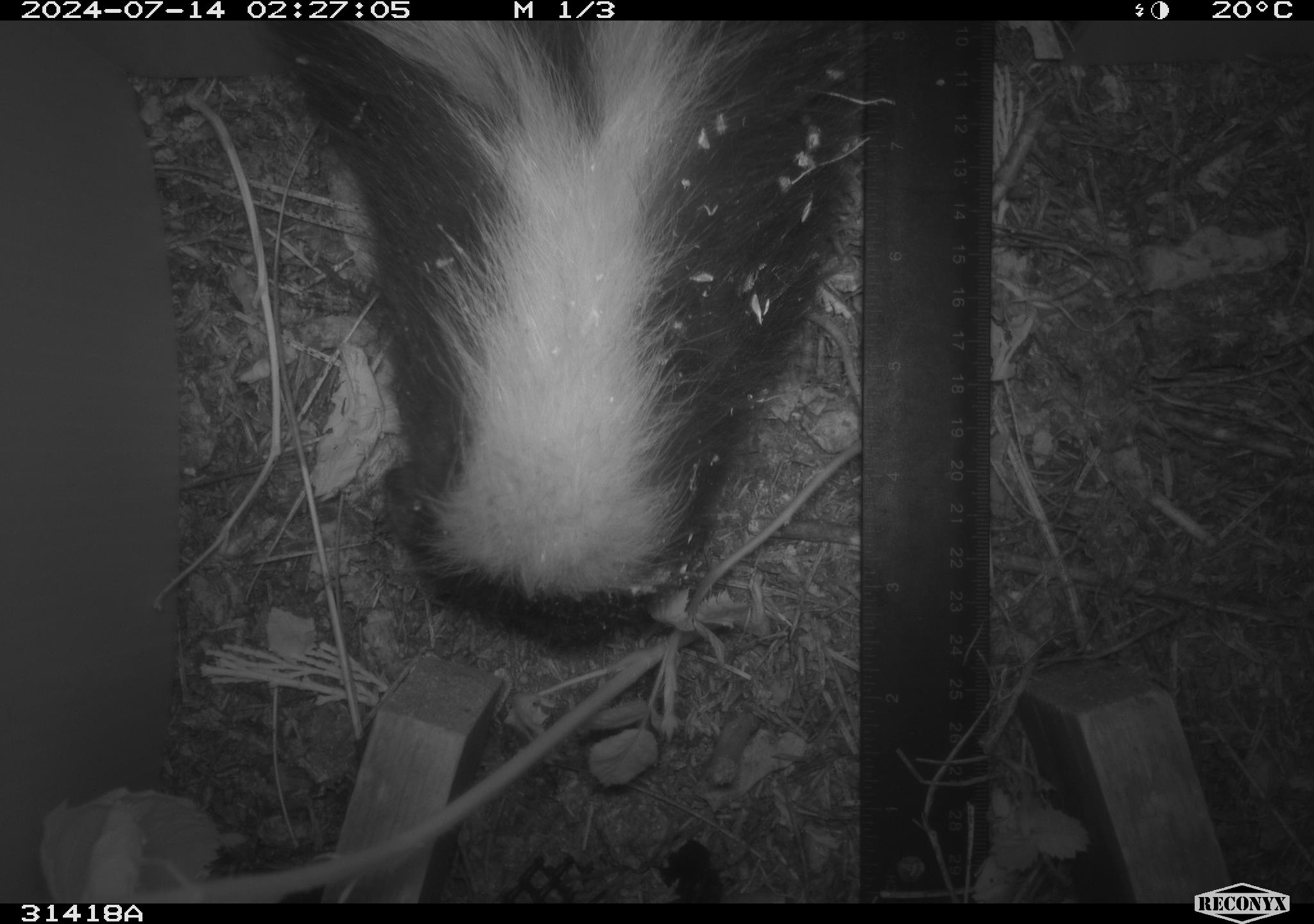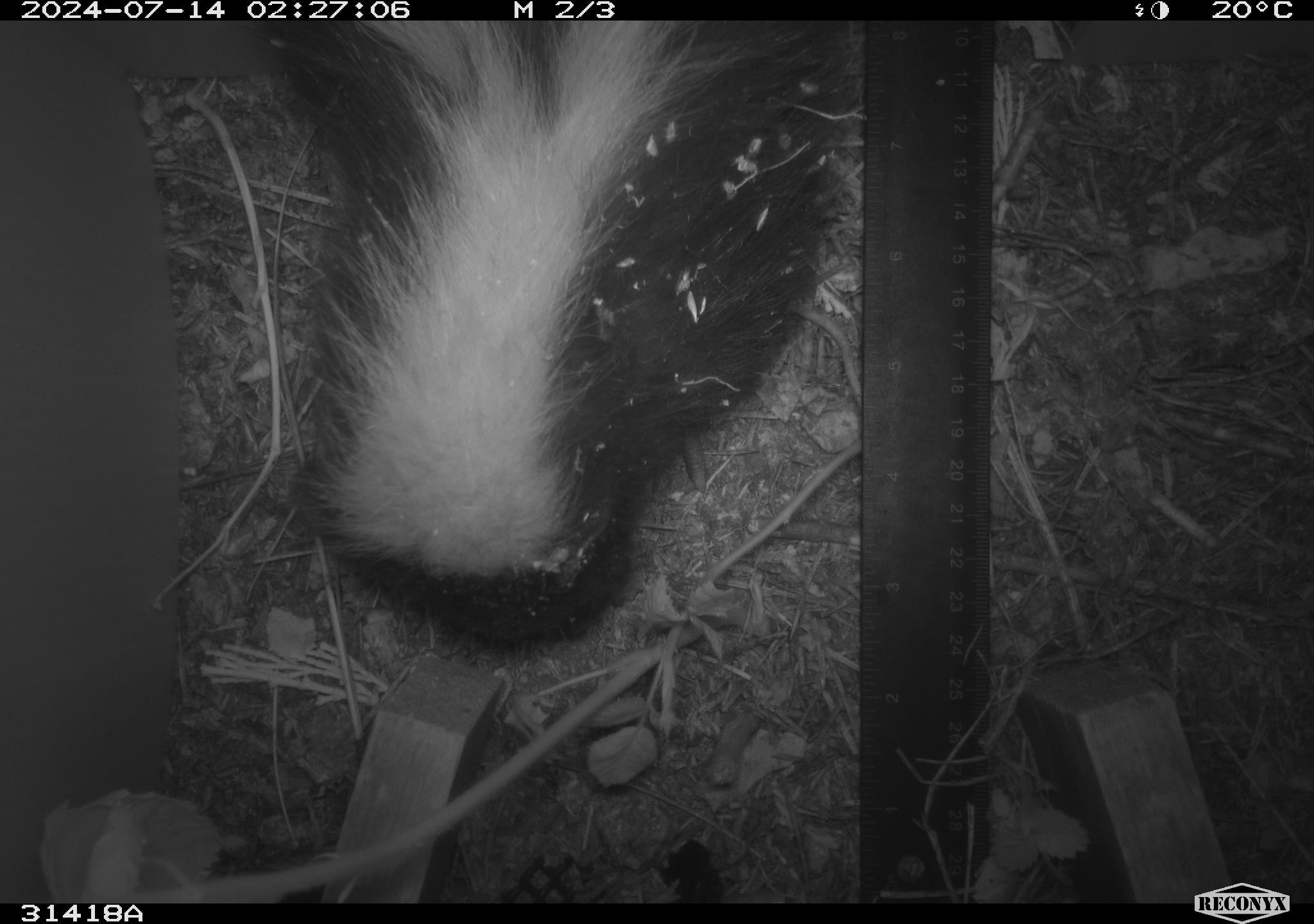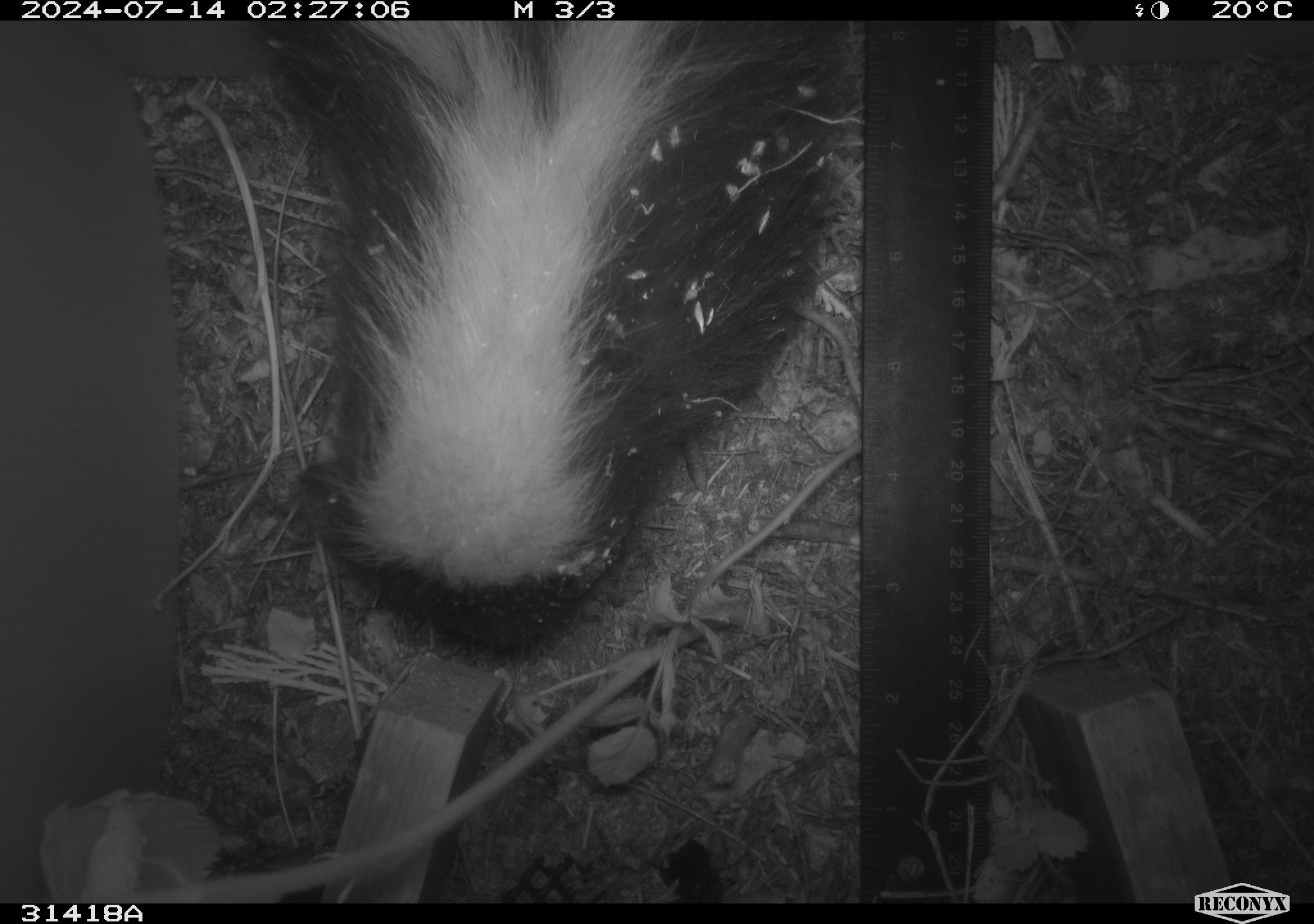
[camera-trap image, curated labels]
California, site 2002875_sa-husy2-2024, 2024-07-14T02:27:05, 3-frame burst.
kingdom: Animalia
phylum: Chordata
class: Mammalia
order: Carnivora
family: Mephitidae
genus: Mephitis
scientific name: Mephitis mephitis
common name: striped skunk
Striped skunk (Mephitis mephitis).